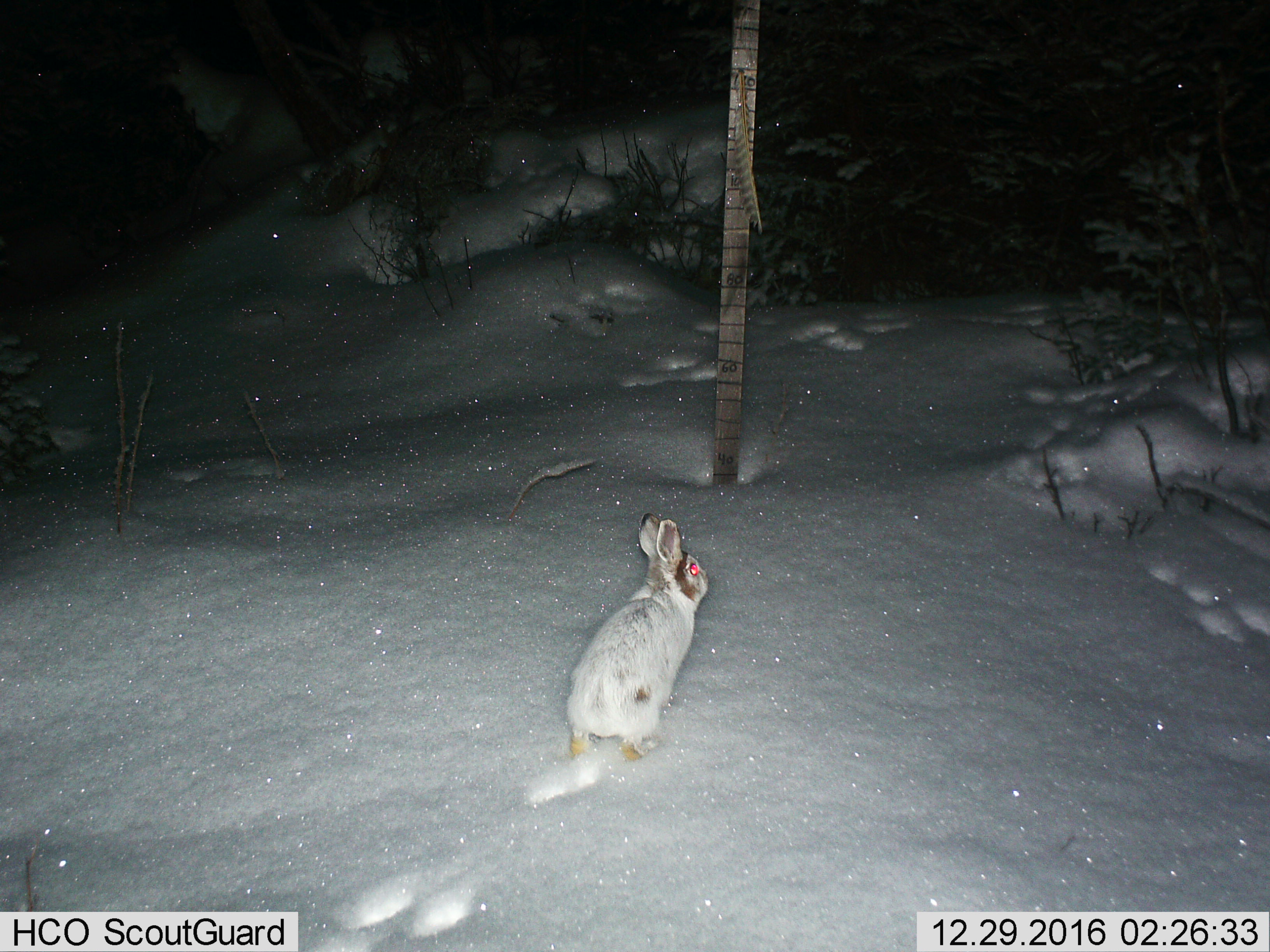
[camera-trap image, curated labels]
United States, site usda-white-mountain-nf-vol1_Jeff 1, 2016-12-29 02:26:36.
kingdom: Animalia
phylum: Chordata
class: Mammalia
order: Lagomorpha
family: Leporidae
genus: Lepus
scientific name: Lepus americanus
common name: snowshoe hare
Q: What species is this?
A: Snowshoe hare (Lepus americanus).